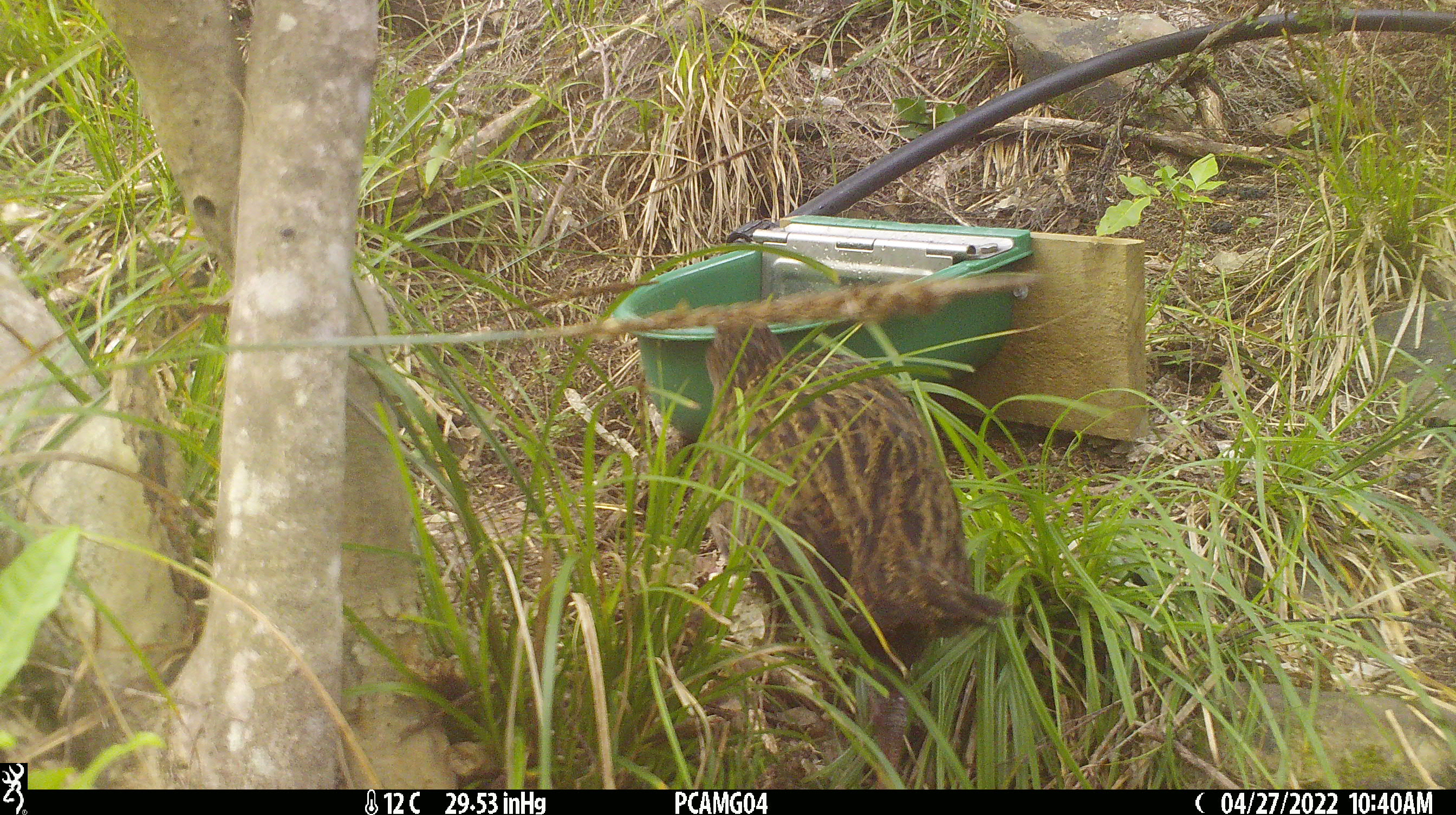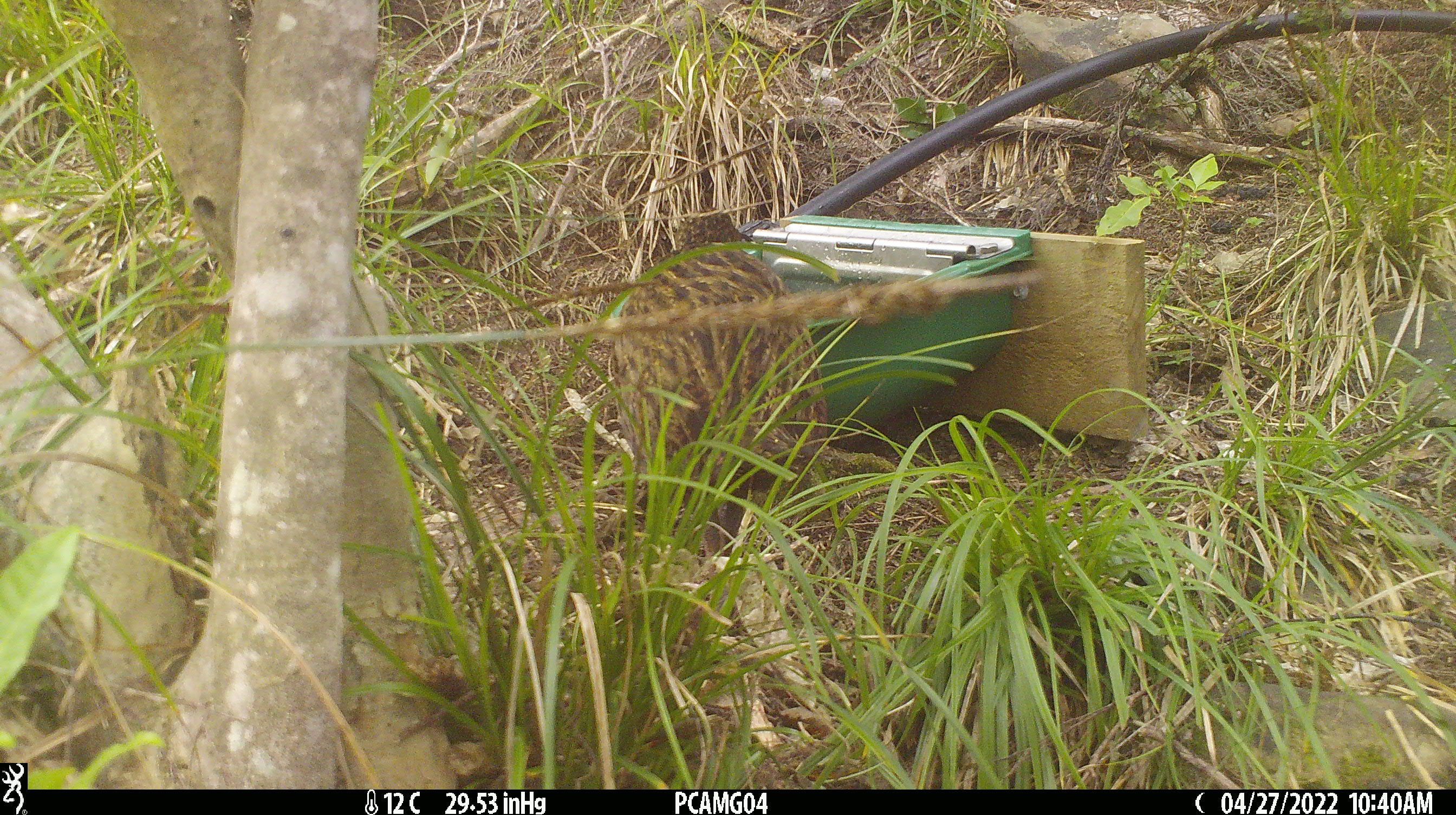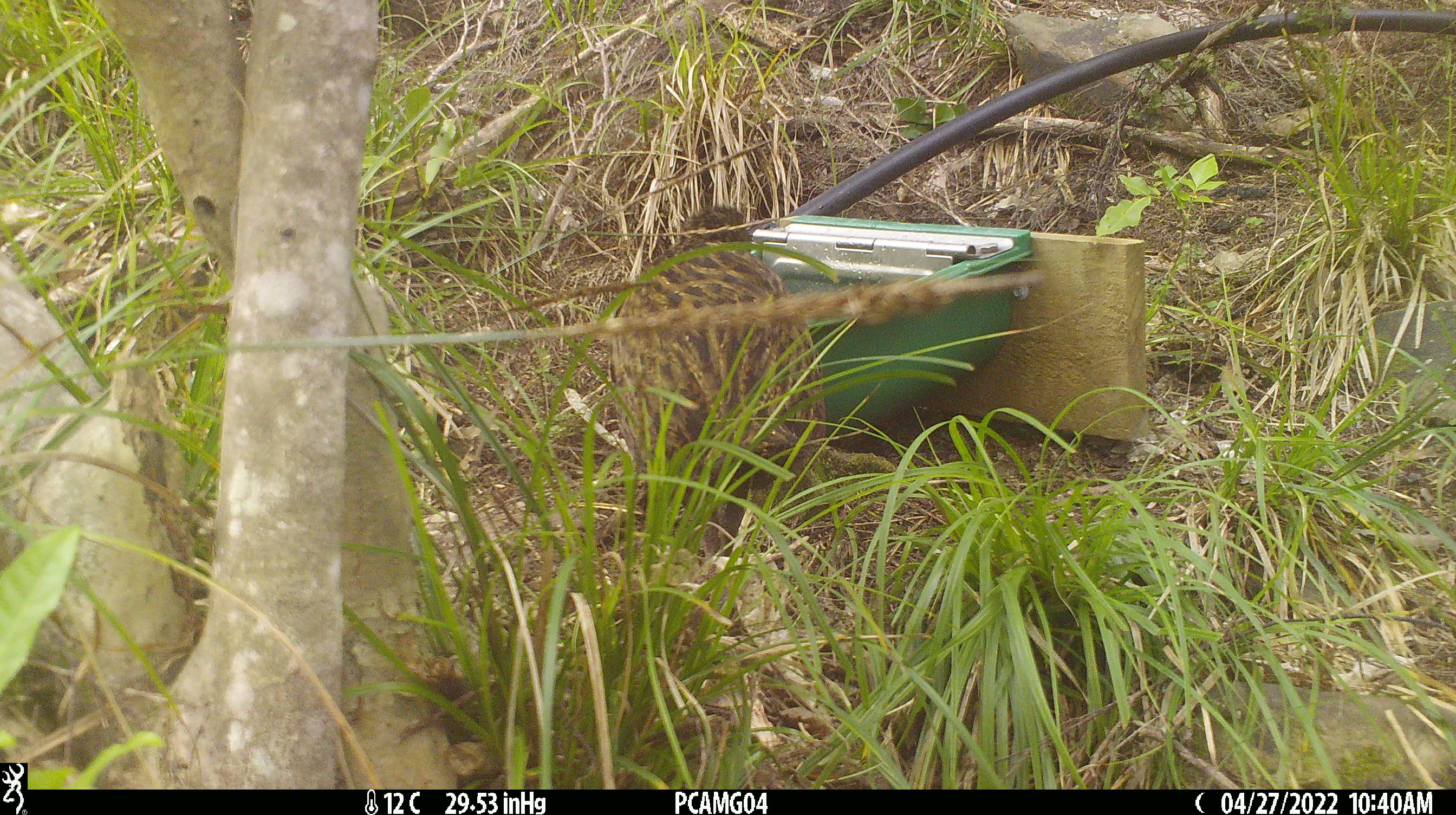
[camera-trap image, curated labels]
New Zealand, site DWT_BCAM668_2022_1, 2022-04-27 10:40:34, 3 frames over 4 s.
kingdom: Animalia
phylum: Chordata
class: Aves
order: Gruiformes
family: Rallidae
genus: Gallirallus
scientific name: Gallirallus australis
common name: weka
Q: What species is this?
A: Weka (Gallirallus australis).